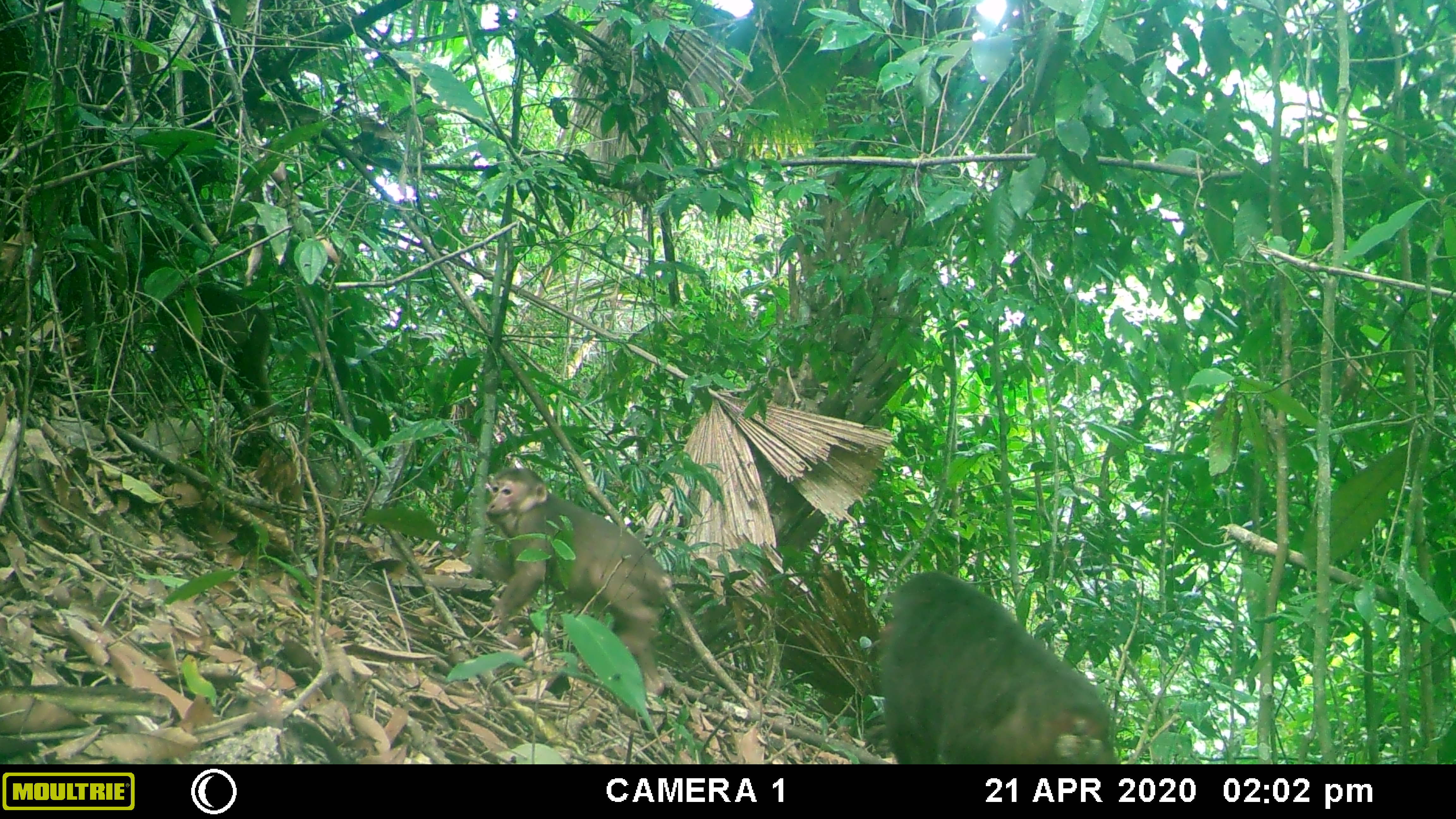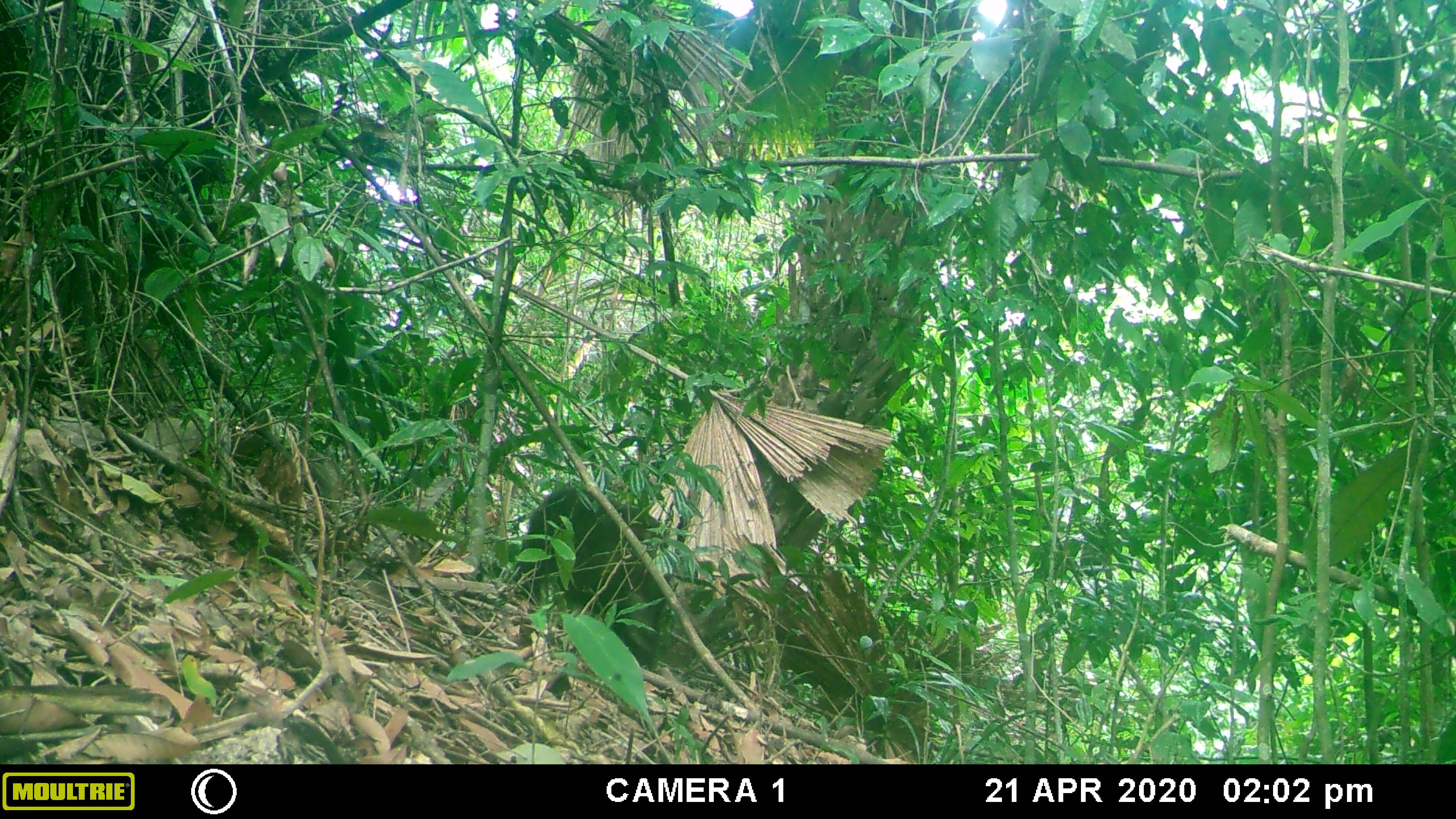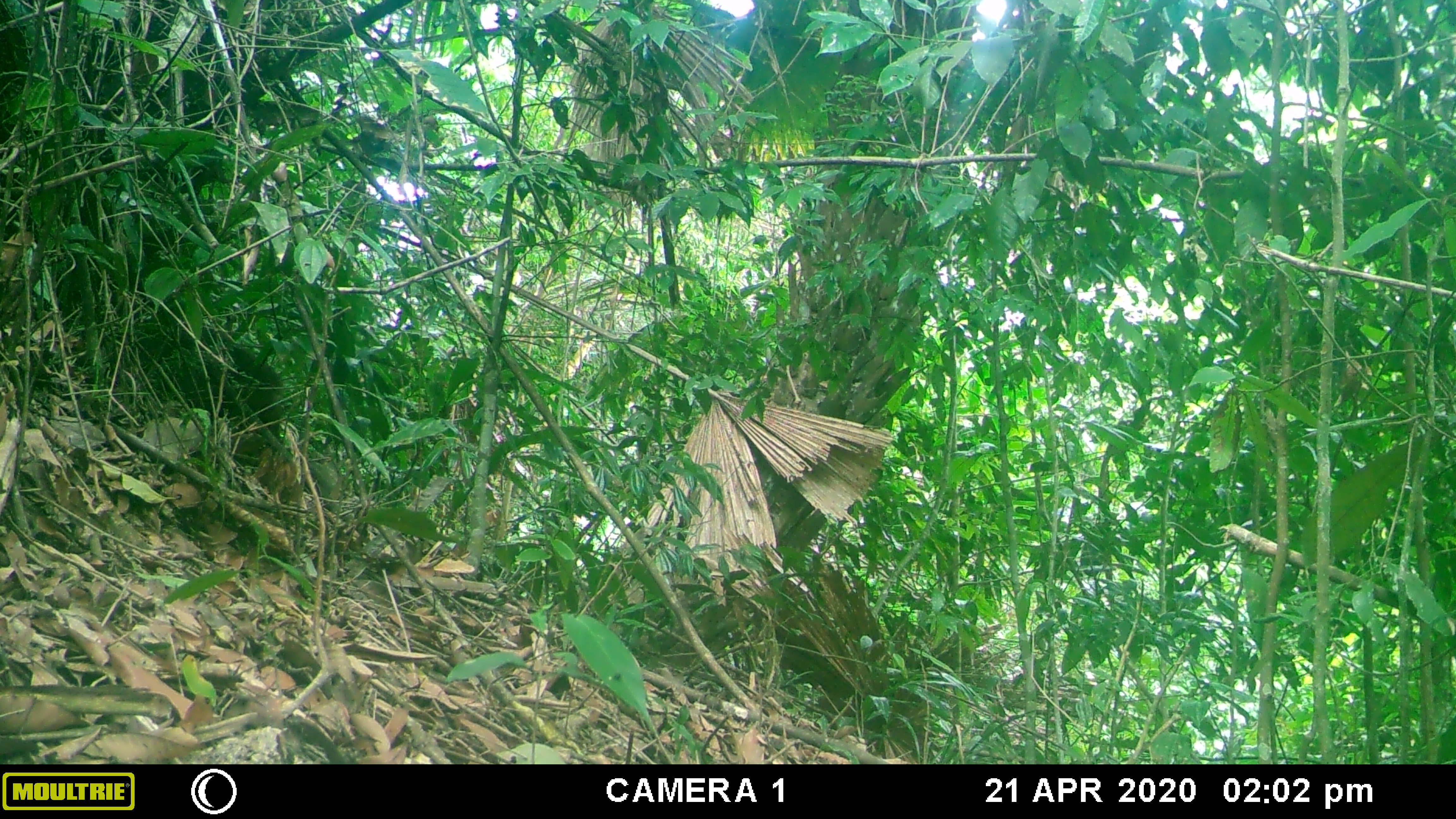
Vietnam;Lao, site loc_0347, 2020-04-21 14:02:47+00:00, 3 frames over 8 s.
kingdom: Animalia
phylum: Chordata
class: Mammalia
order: Primates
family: Cercopithecidae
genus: Macaca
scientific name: Macaca arctoides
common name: stump-tailed macaque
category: stump tailed macaque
Stump tailed macaque (stump-tailed macaque) (Macaca arctoides). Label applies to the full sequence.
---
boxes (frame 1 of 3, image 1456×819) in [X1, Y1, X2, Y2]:
stump tailed macaque: [875, 567, 1121, 764]; [484, 465, 676, 697]; [136, 260, 270, 424]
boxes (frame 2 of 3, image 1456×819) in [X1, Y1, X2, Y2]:
stump tailed macaque: [513, 483, 672, 671]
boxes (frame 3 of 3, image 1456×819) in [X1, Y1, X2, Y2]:
stump tailed macaque: [138, 323, 287, 466]